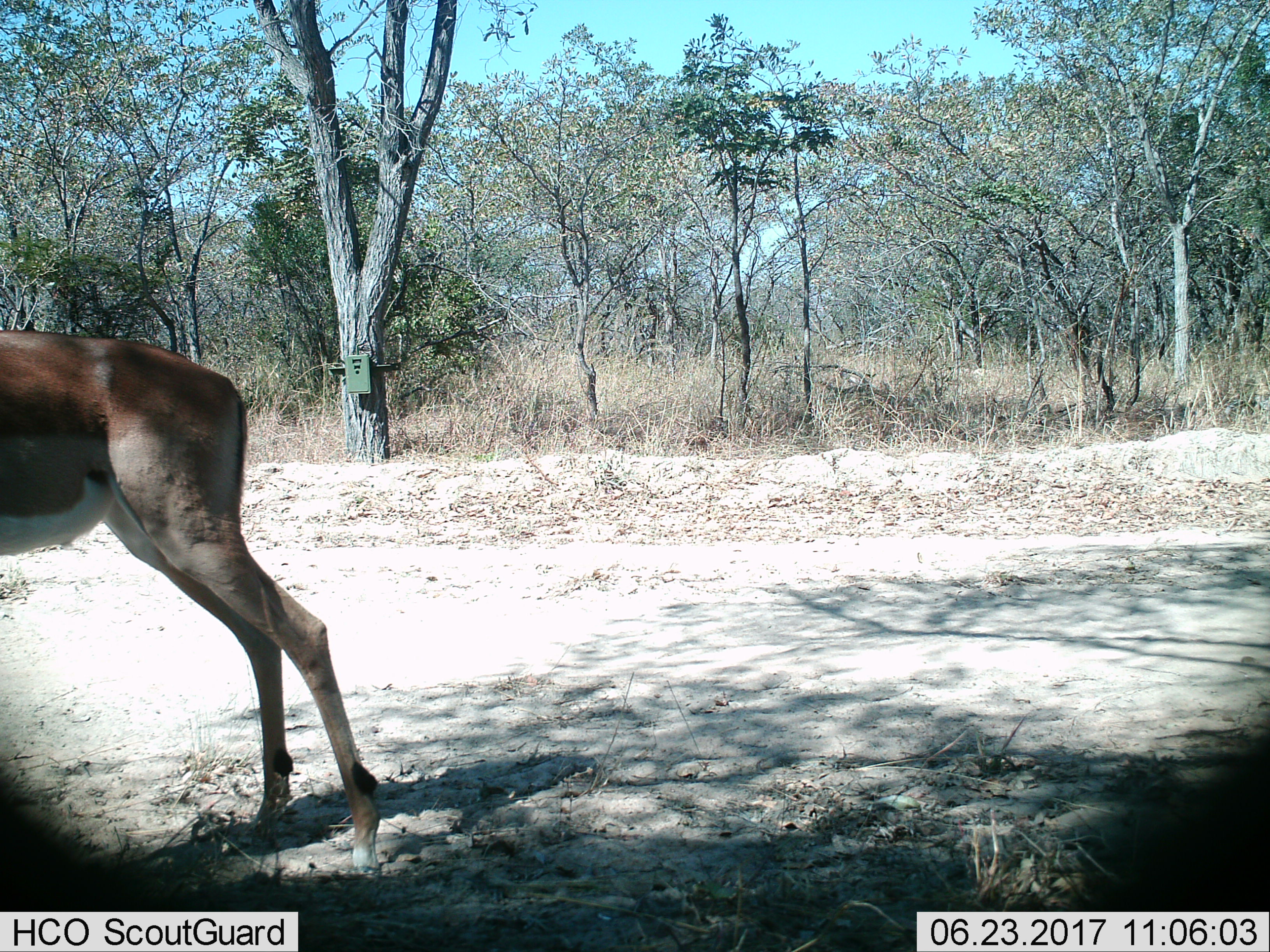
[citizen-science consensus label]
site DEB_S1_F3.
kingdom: Animalia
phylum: Chordata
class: Mammalia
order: Artiodactyla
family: Bovidae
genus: Aepyceros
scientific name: Aepyceros melampus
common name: impala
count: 1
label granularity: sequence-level